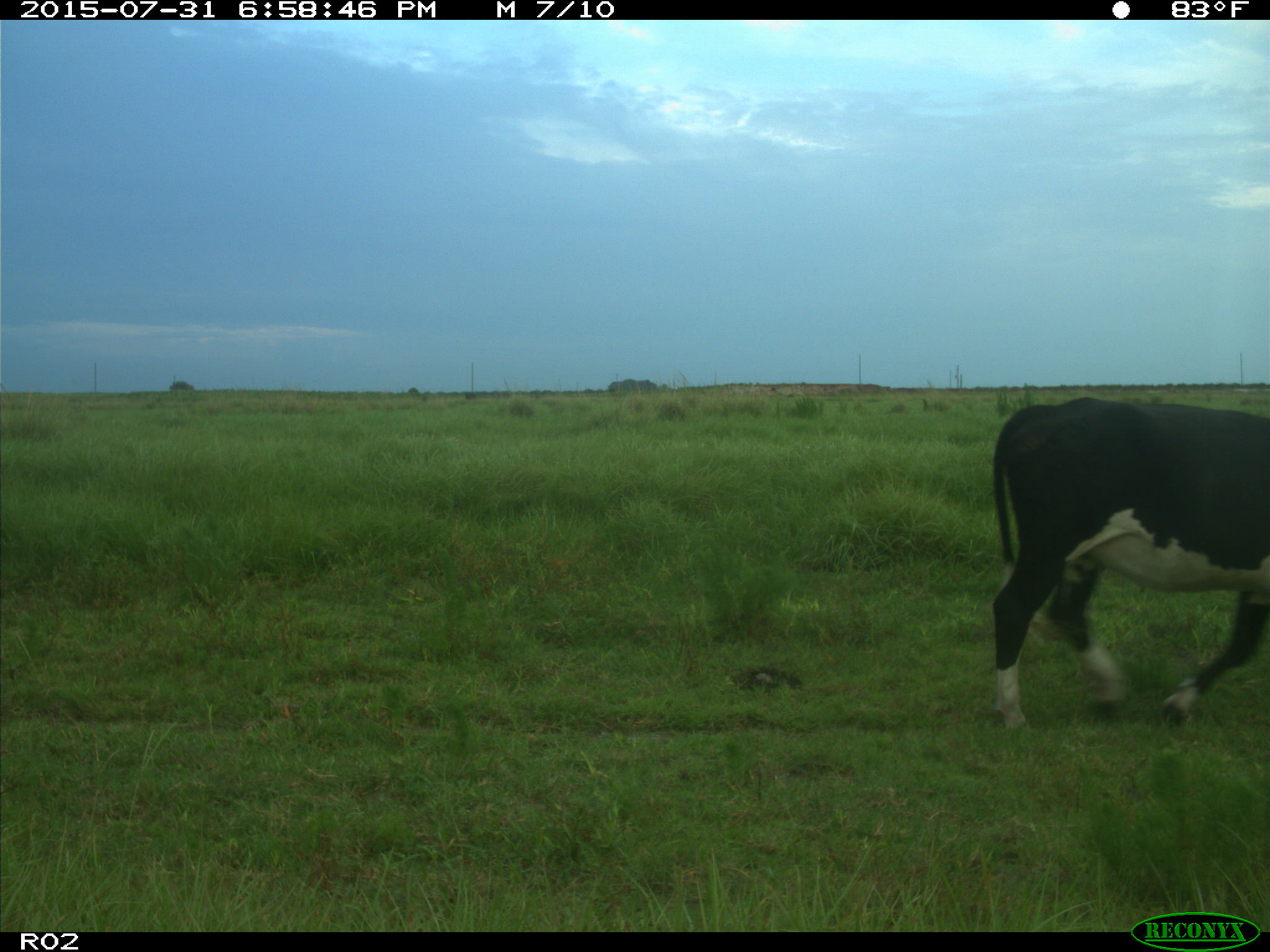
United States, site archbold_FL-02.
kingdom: Animalia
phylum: Chordata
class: Mammalia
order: Artiodactyla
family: Bovidae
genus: Bos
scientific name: Bos taurus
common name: domestic cow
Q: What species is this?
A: Bos taurus (domestic cow).